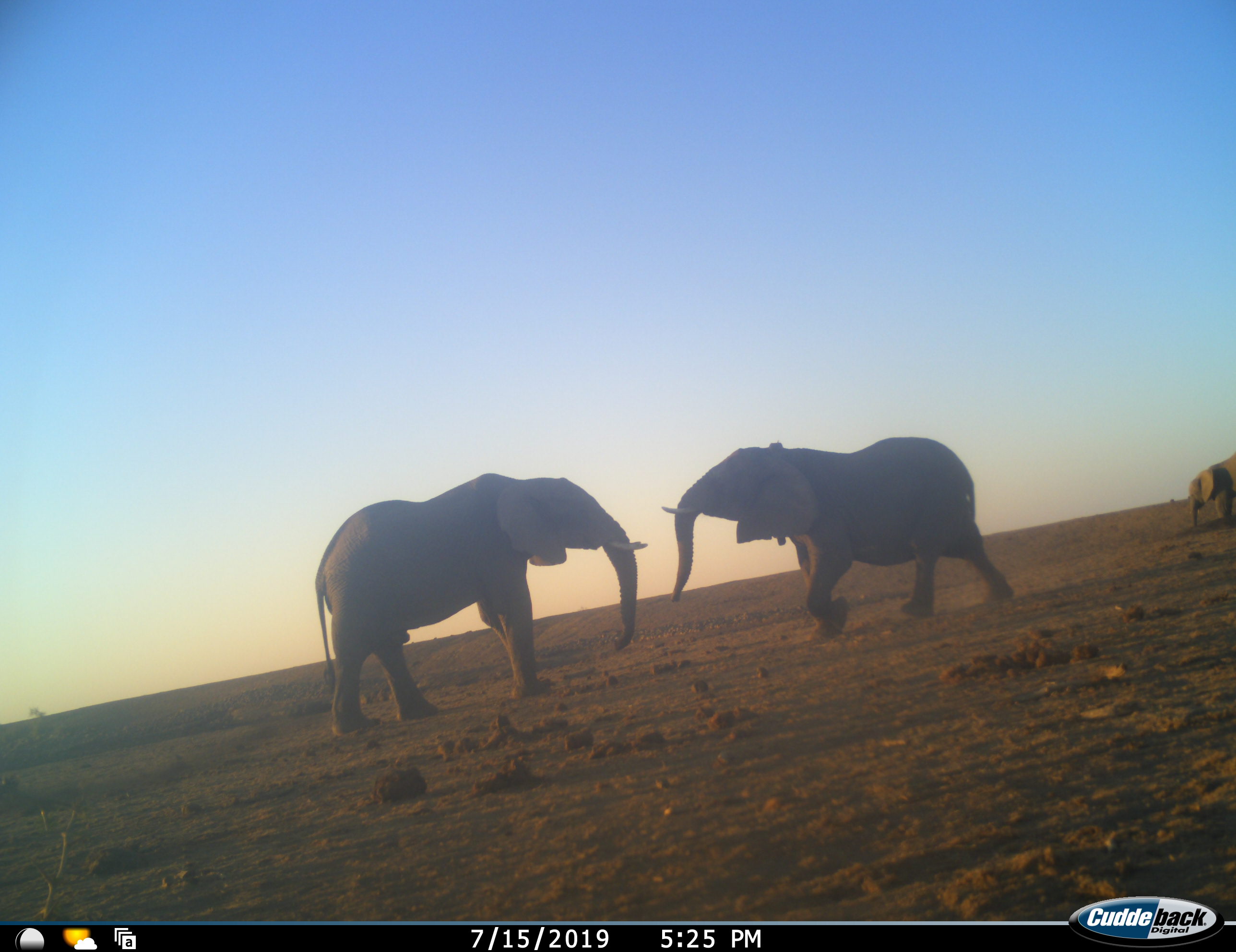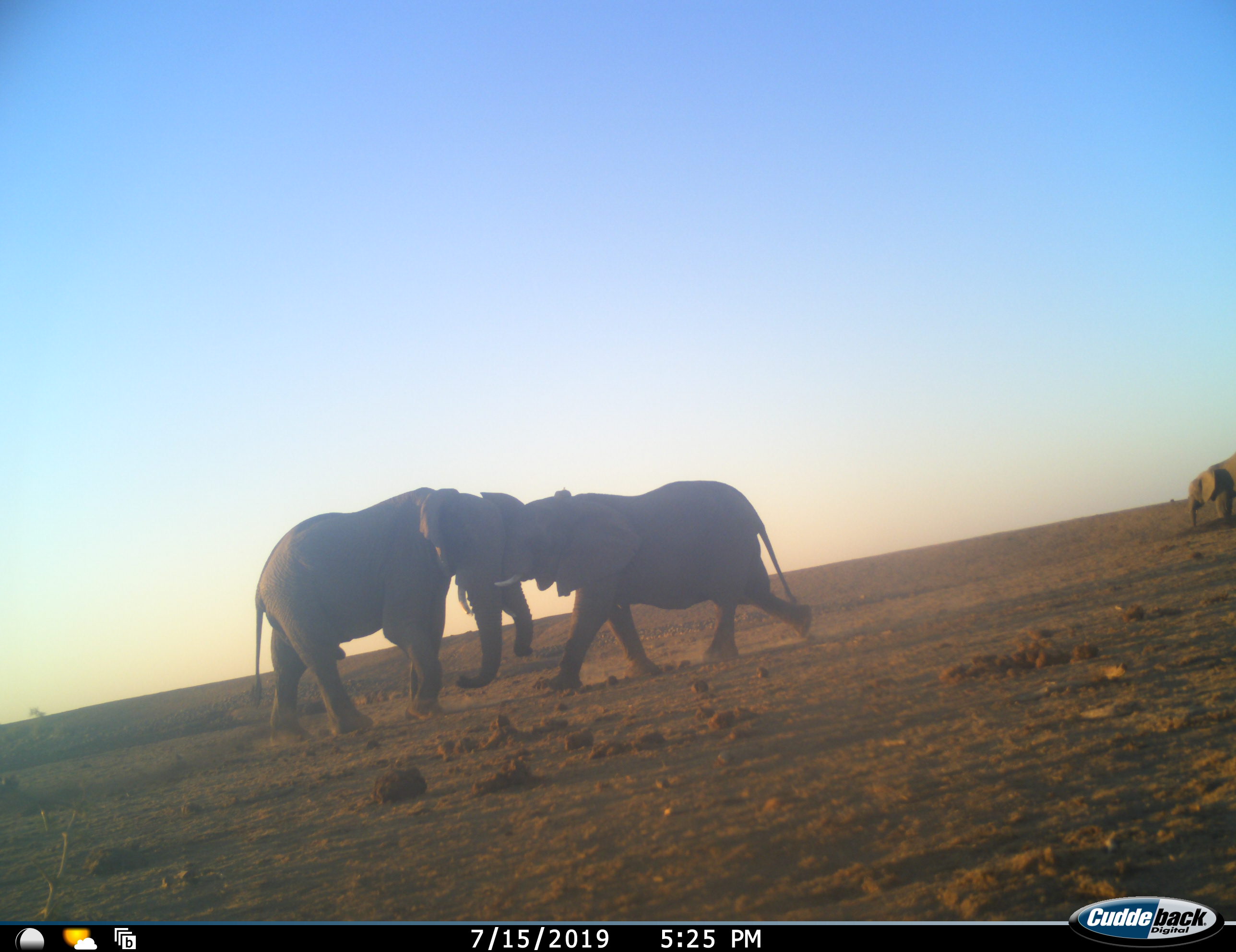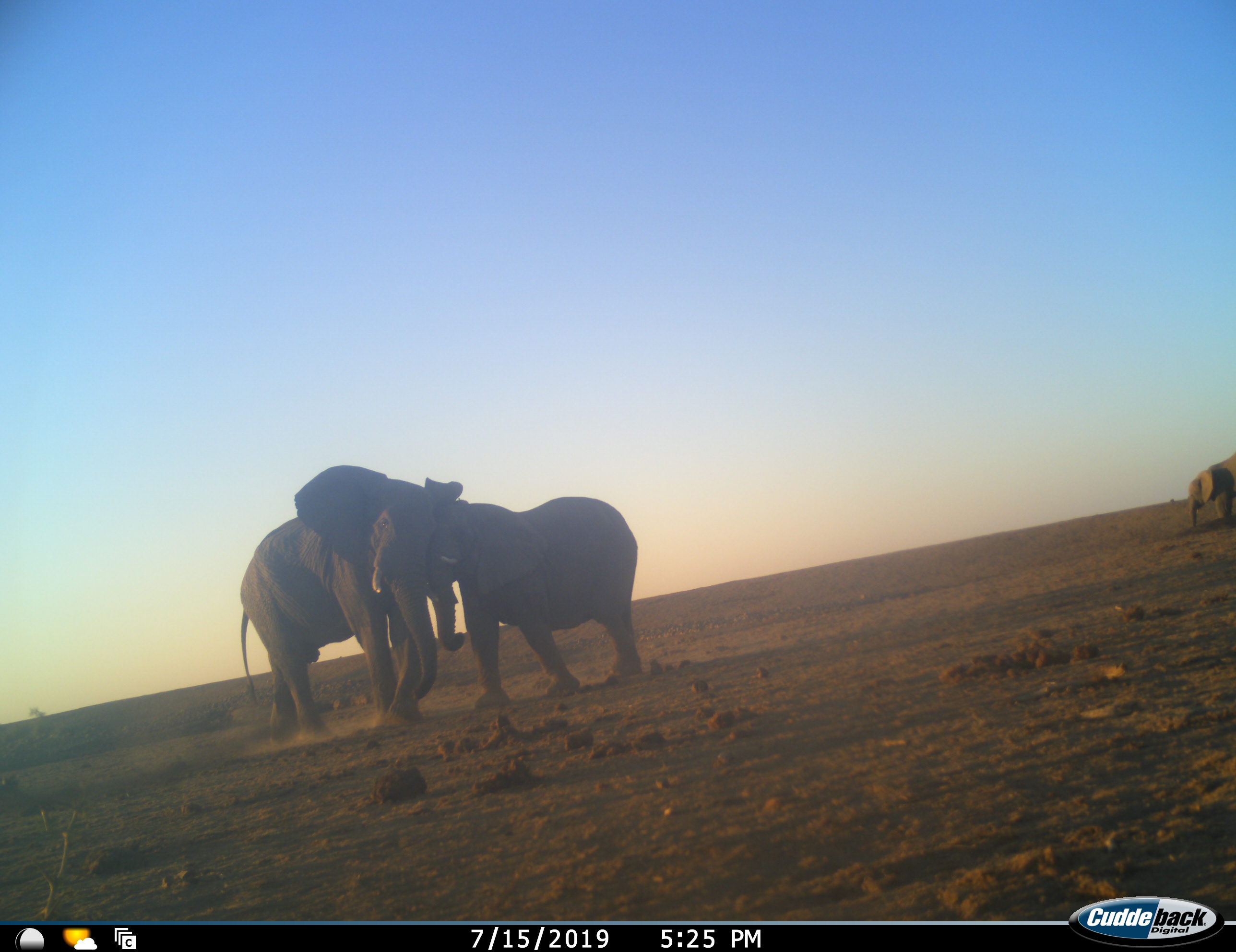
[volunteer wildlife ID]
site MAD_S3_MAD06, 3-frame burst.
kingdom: Animalia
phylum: Chordata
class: Mammalia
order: Proboscidea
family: Elephantidae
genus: Loxodonta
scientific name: Loxodonta africana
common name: african bush elephant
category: elephant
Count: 3.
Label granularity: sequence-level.